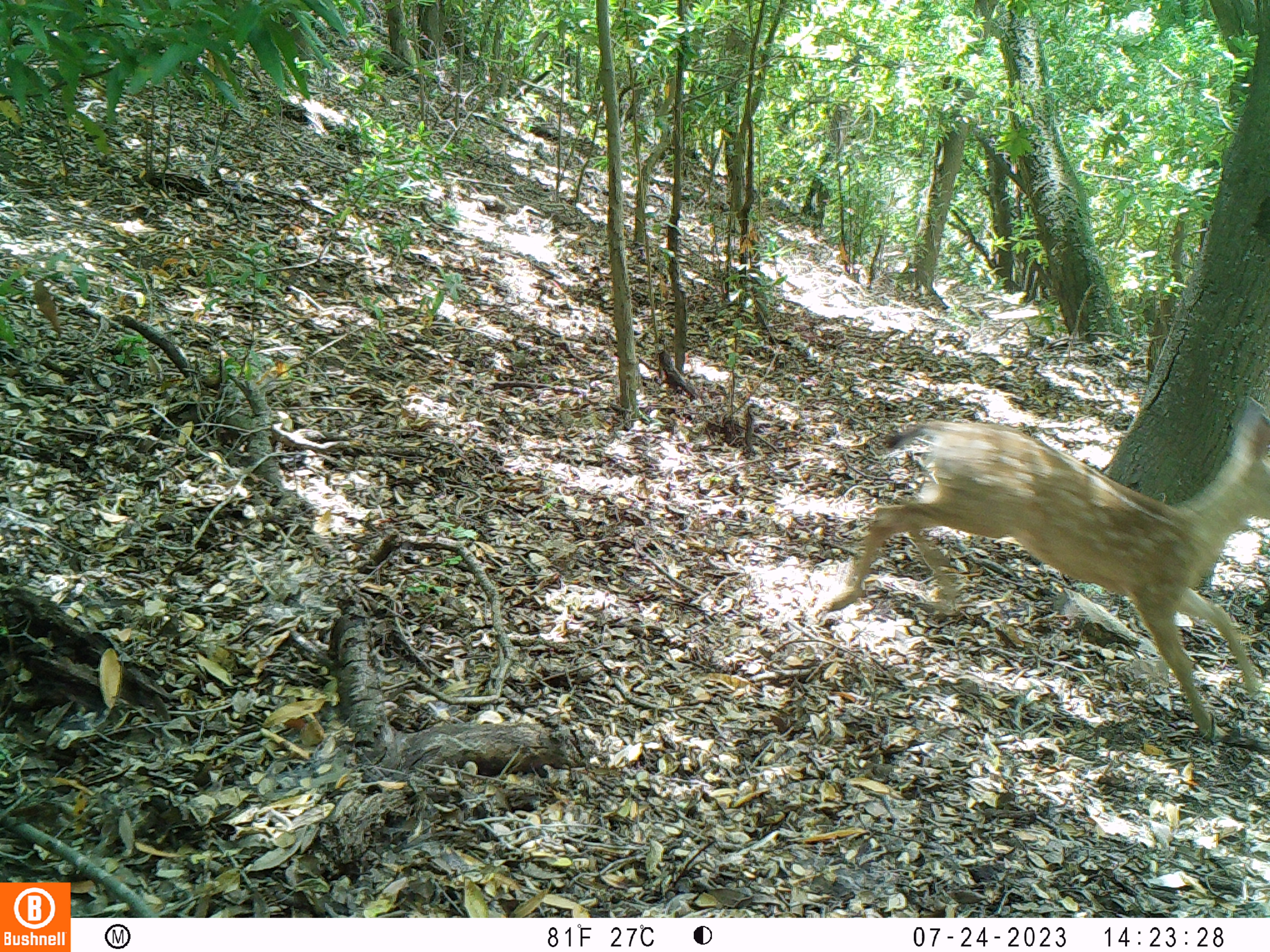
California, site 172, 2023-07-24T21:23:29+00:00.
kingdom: Animalia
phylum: Chordata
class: Mammalia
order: Artiodactyla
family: Cervidae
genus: Odocoileus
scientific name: Odocoileus hemionus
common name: mule deer